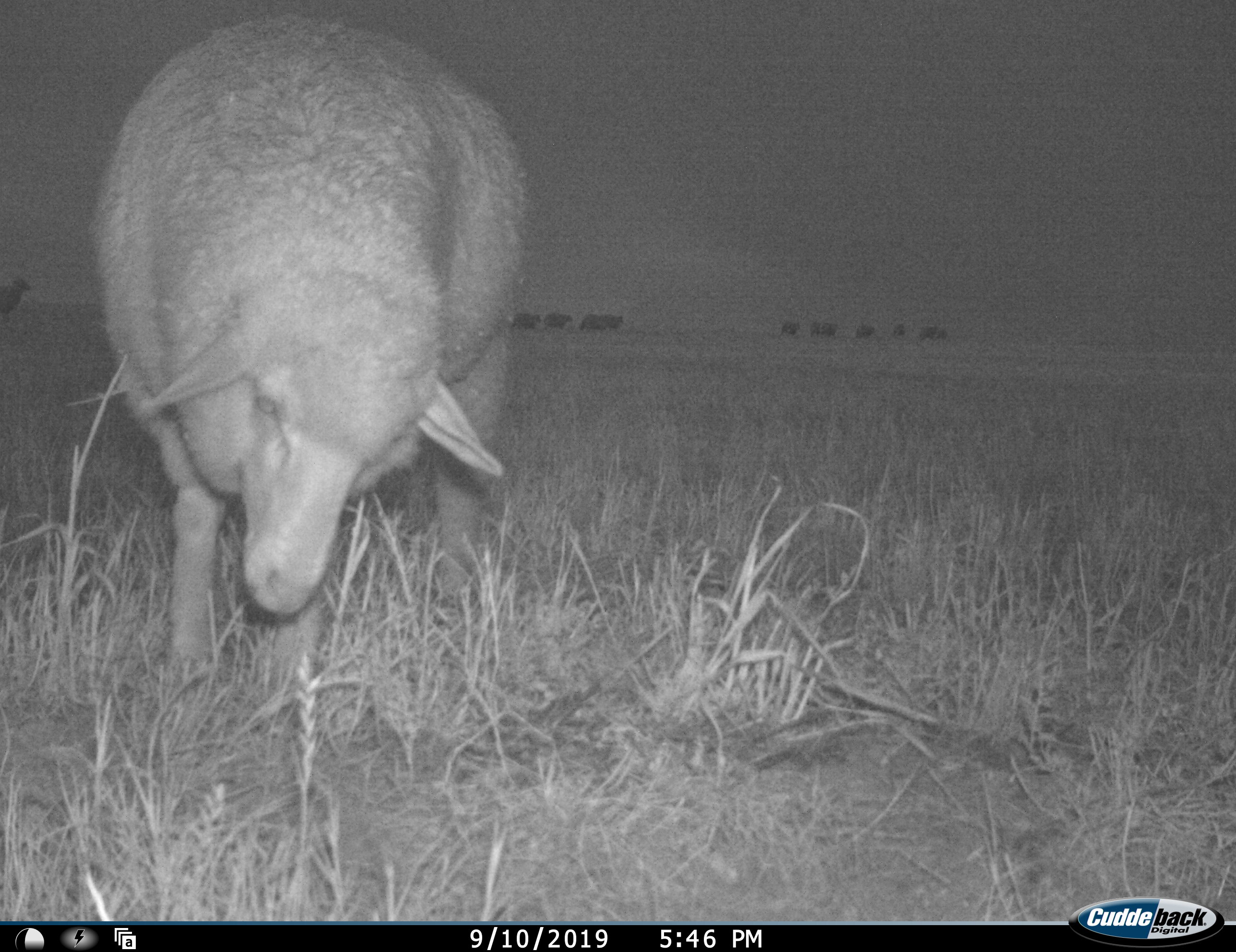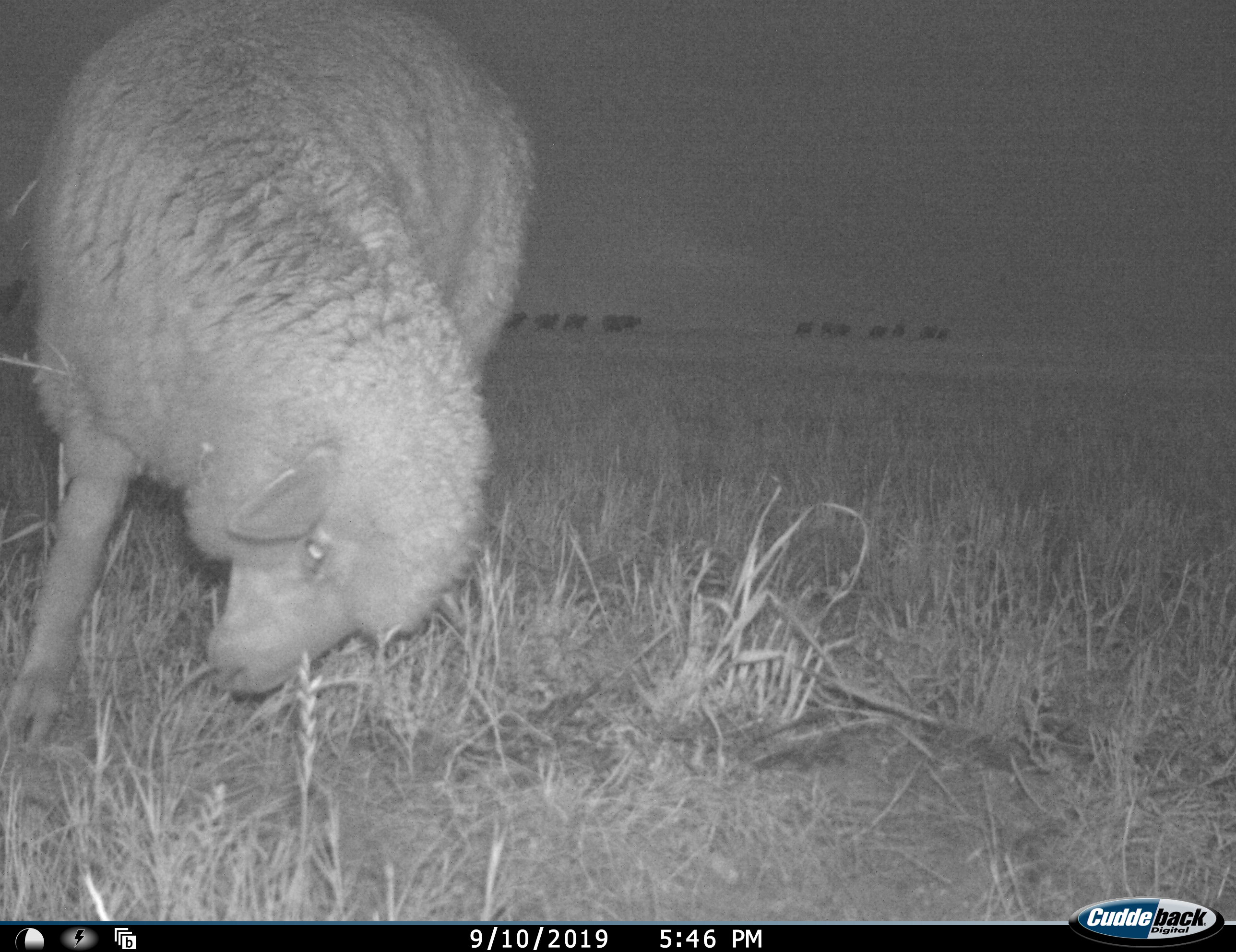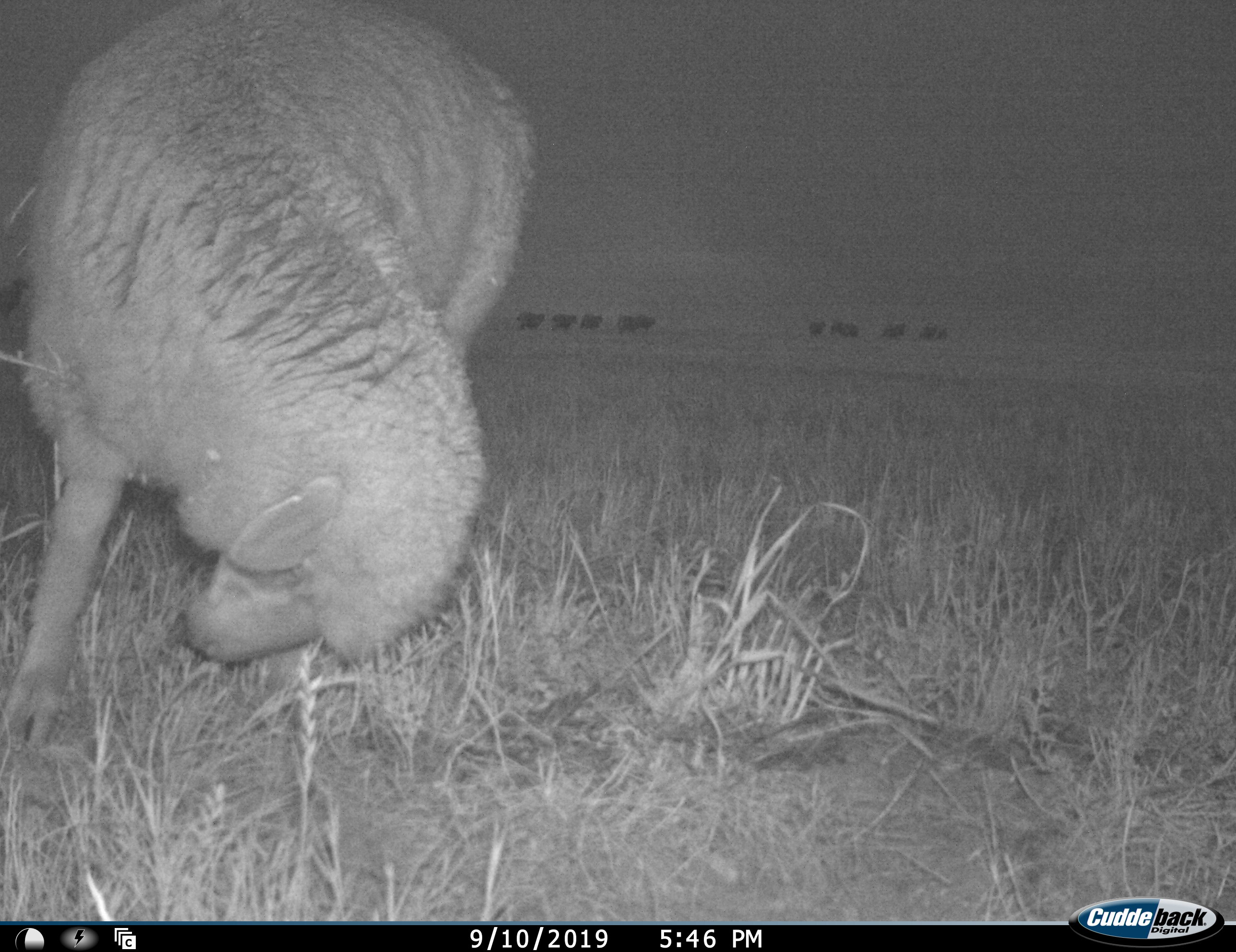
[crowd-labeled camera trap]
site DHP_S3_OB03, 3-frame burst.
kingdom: Animalia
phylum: Chordata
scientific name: Vertebrata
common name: domestic animal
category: domesticanimal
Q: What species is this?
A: Domesticanimal (domestic animal) (Vertebrata).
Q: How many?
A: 11-50.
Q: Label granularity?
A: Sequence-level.